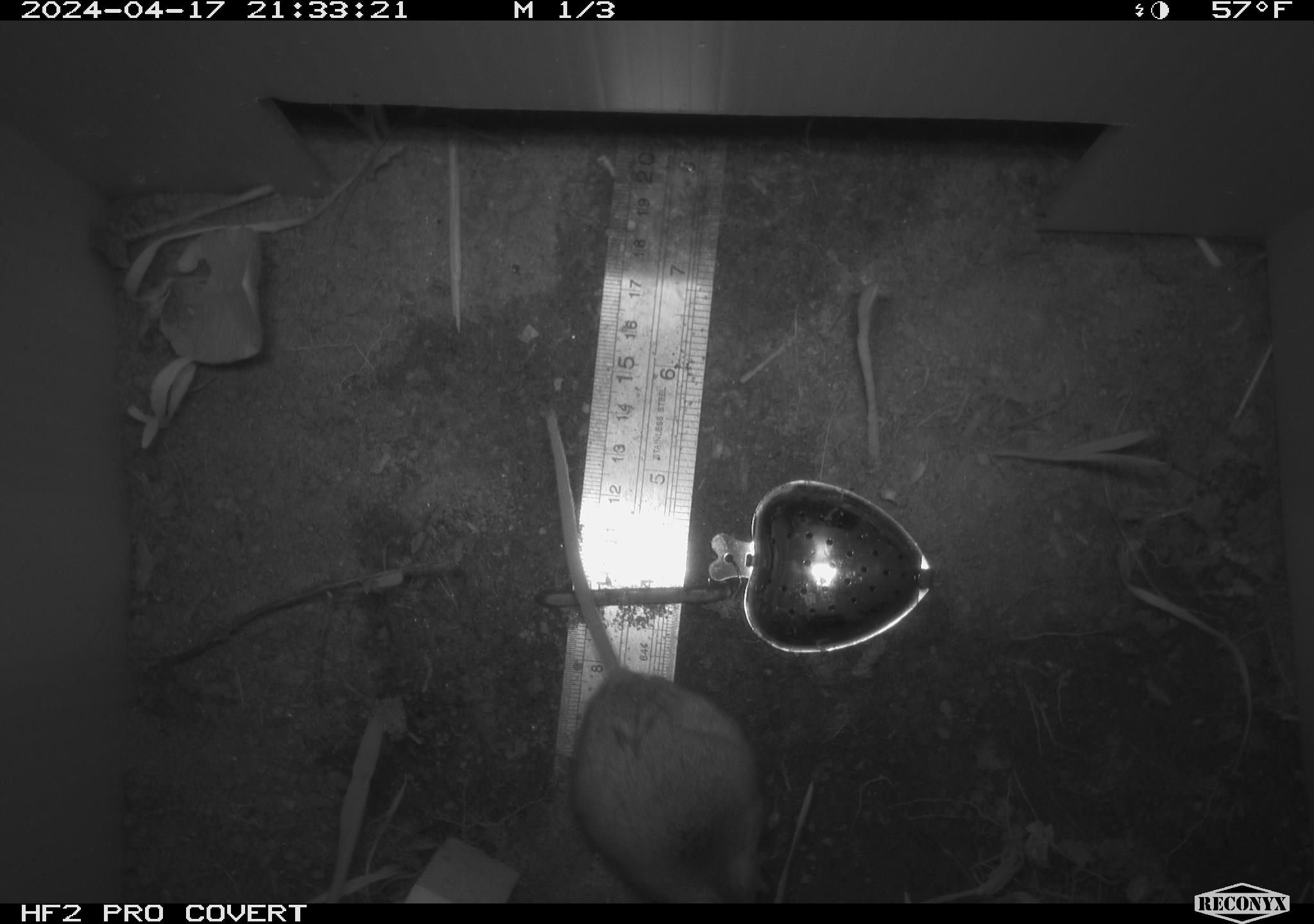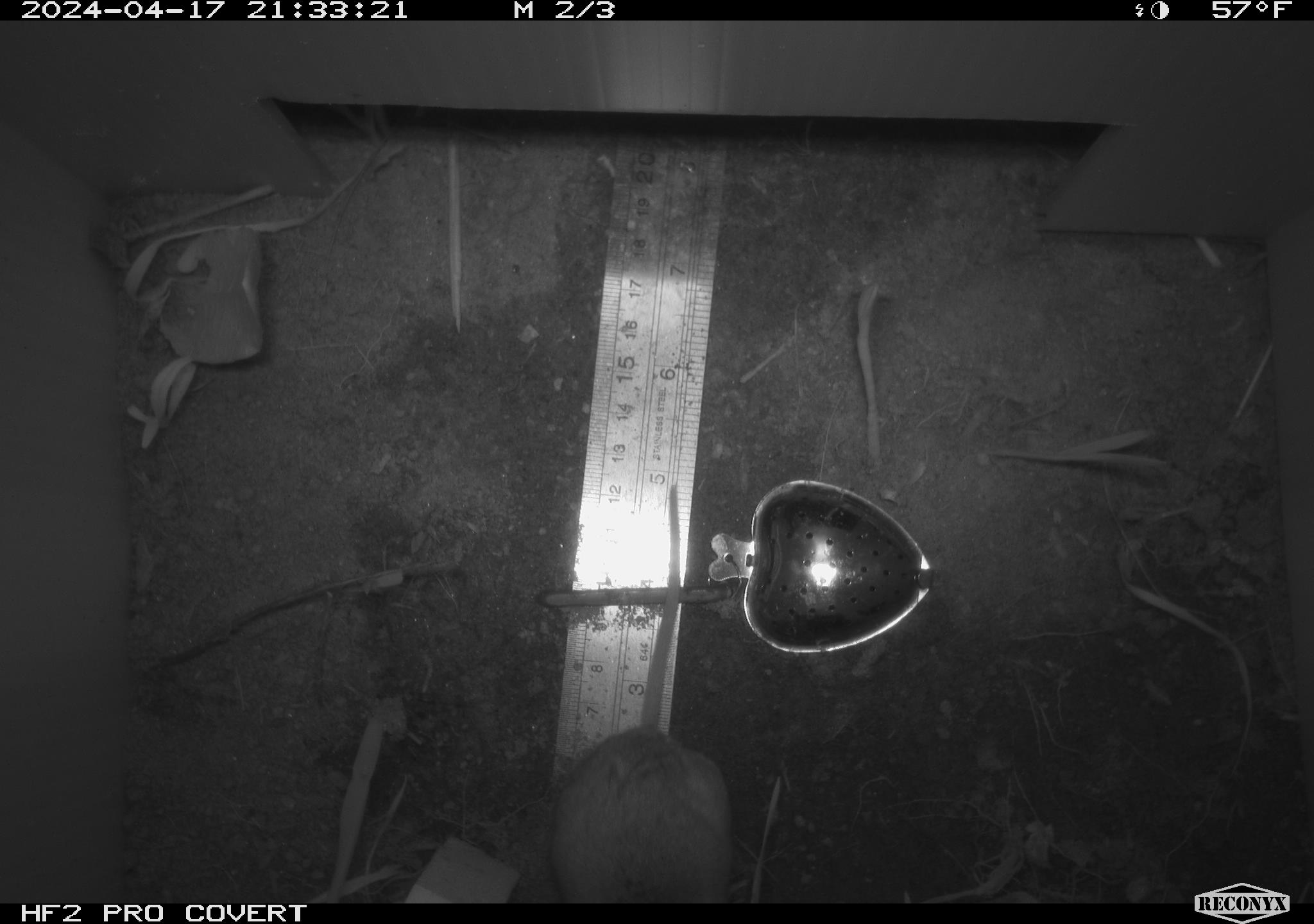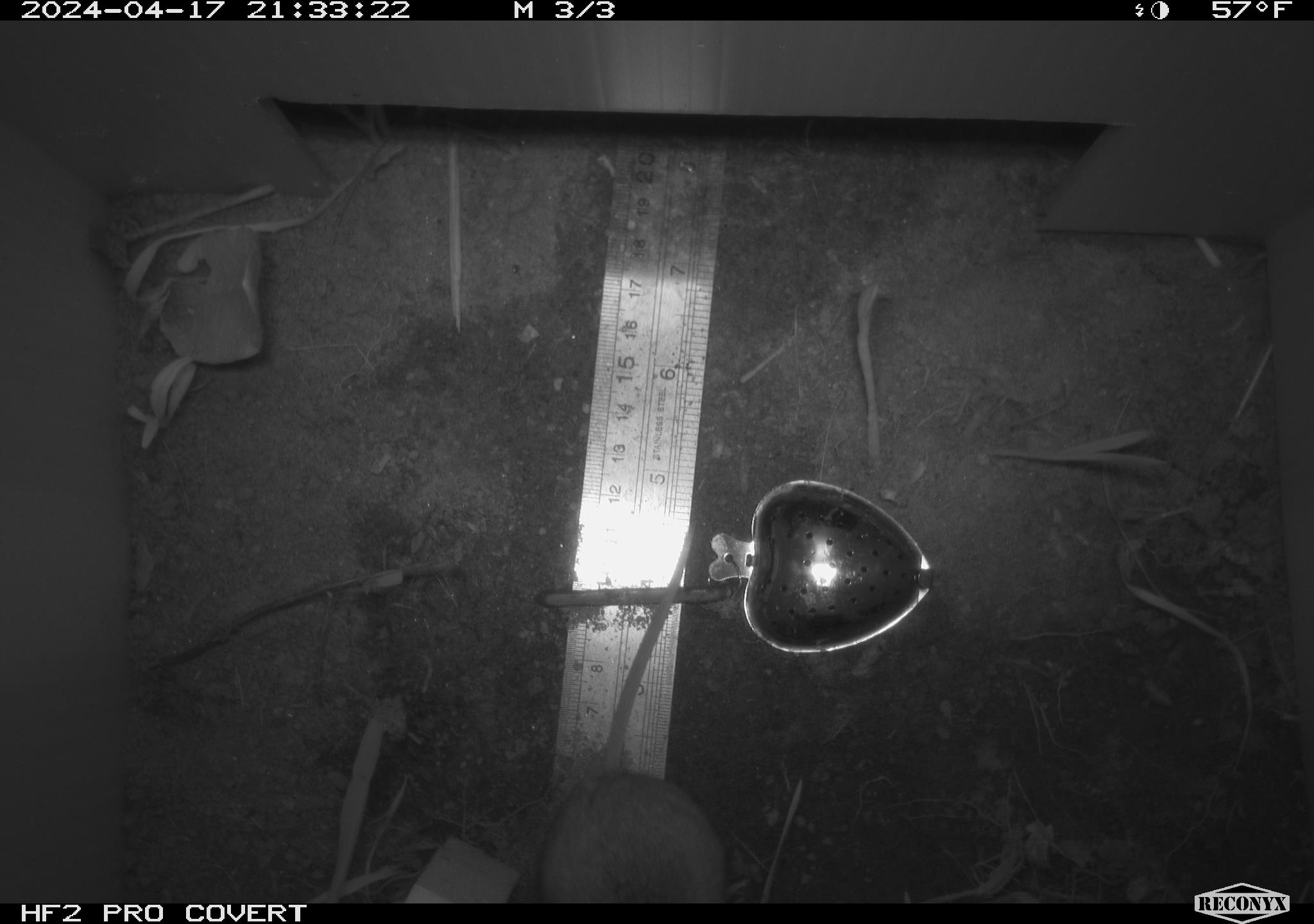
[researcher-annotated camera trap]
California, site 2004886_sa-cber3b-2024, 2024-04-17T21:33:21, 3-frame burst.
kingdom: Animalia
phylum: Chordata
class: Mammalia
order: Rodentia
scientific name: Rodentia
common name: mouse species